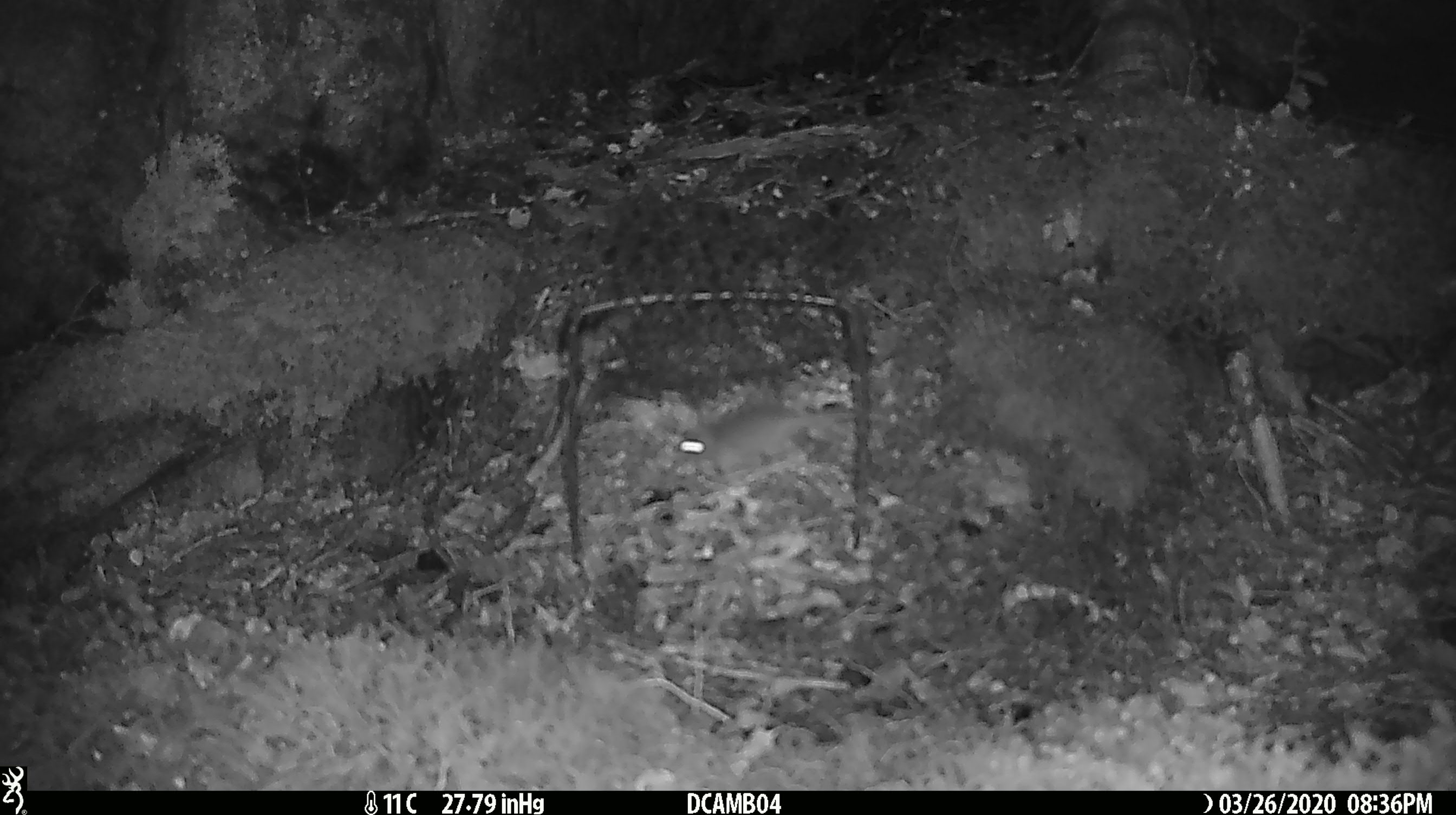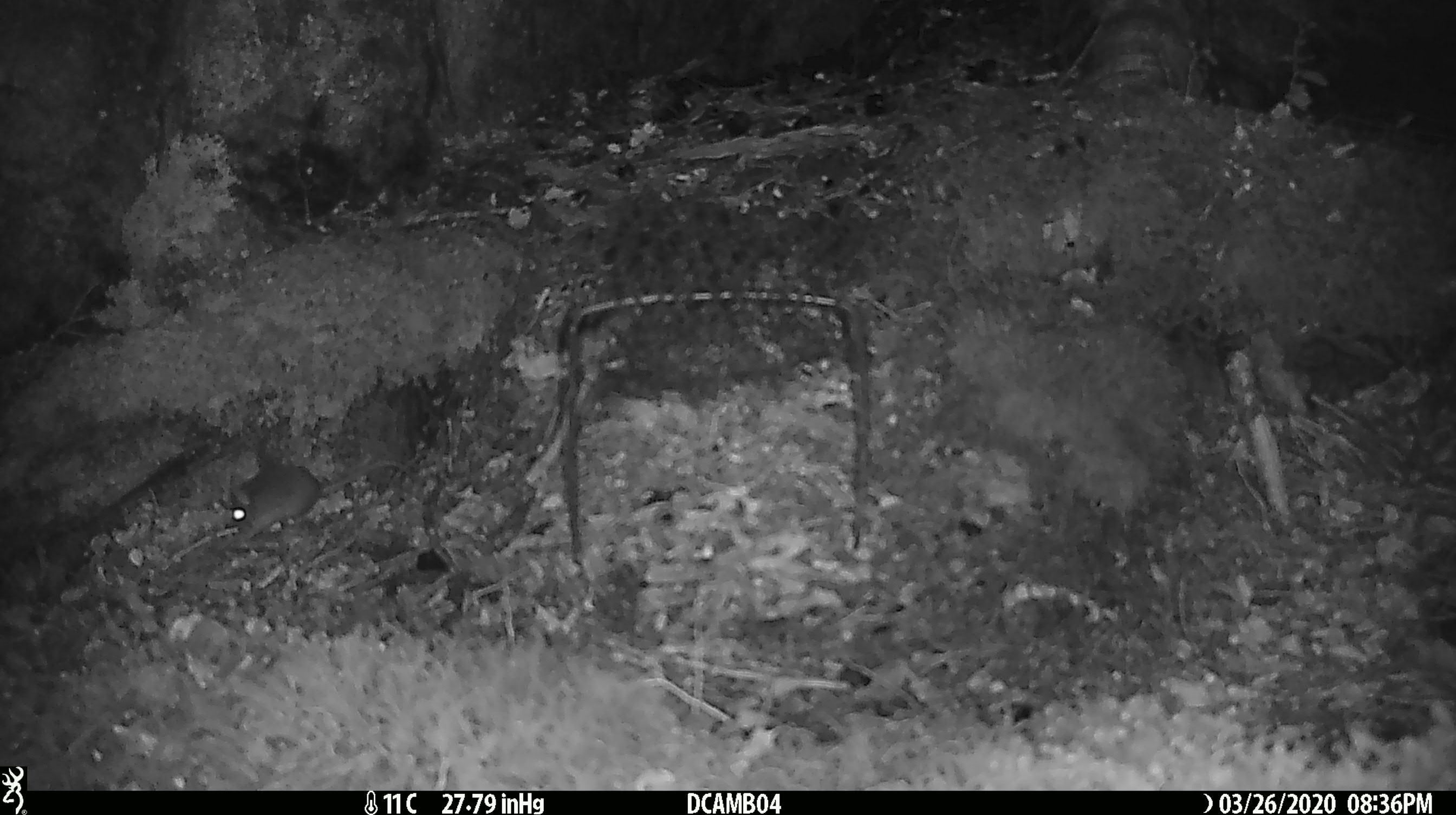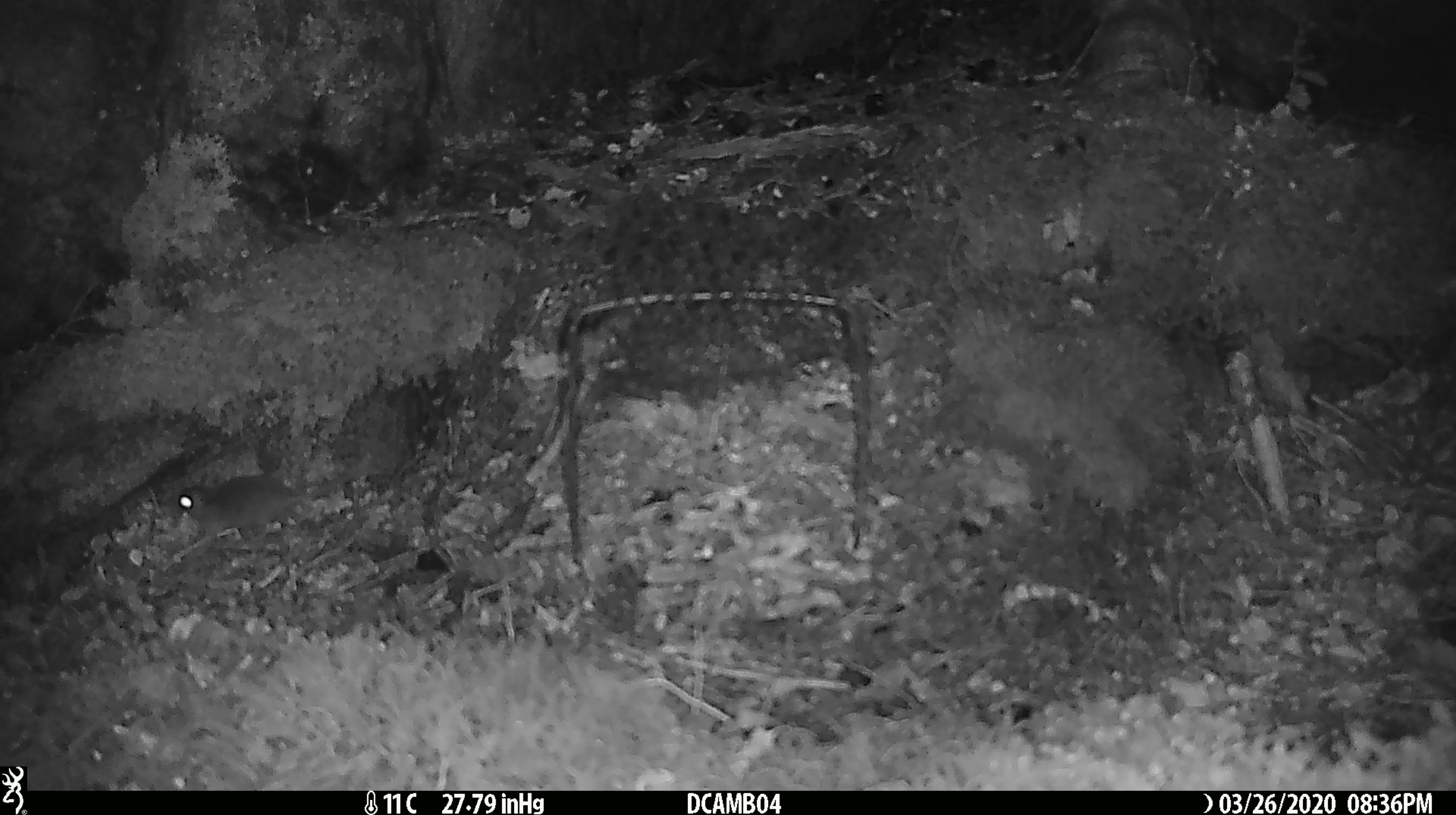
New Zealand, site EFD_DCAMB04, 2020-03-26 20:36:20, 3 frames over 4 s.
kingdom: Animalia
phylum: Chordata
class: Mammalia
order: Rodentia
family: Muridae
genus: Mus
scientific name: Mus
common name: mouse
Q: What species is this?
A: Mouse (Mus).